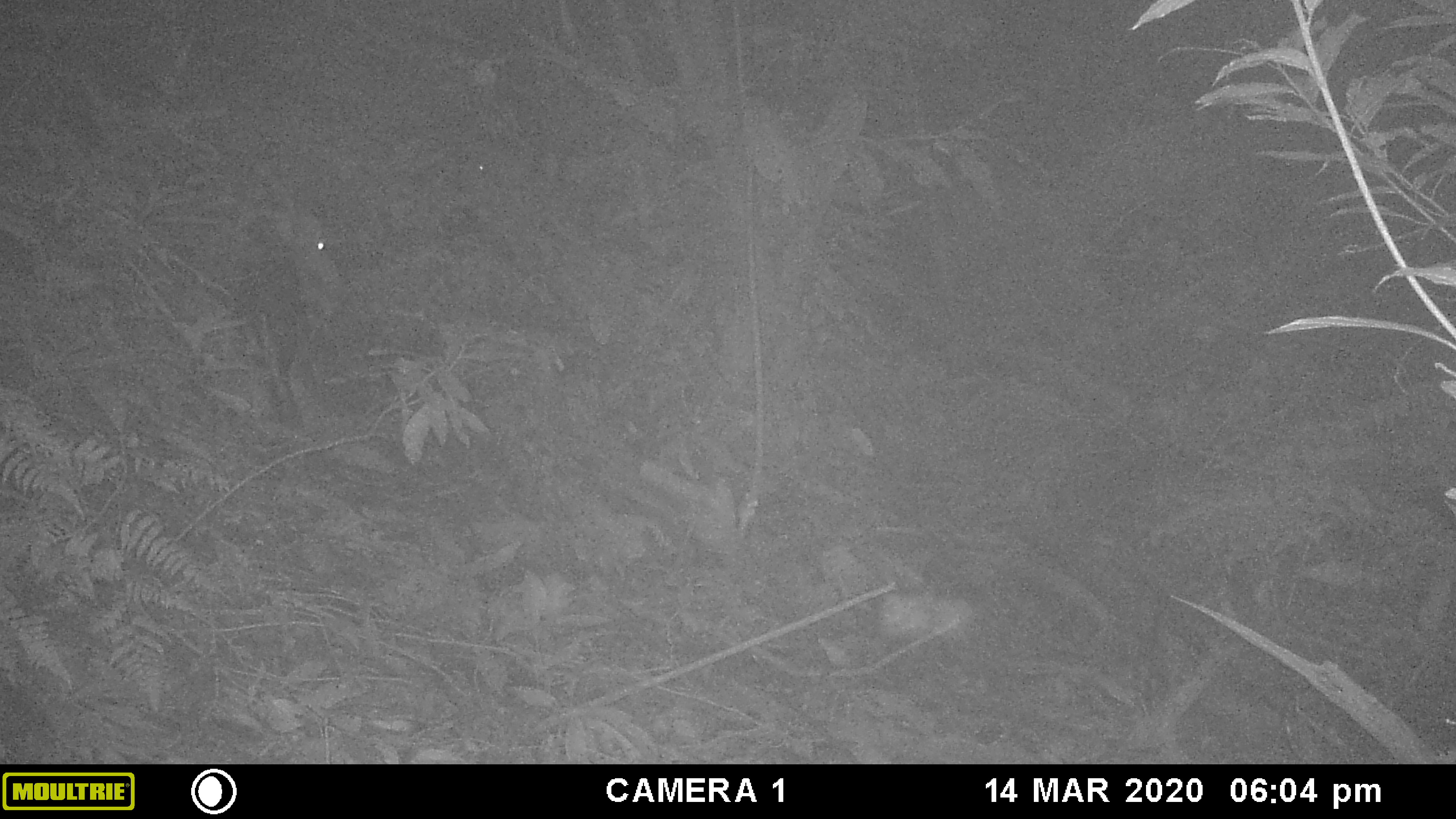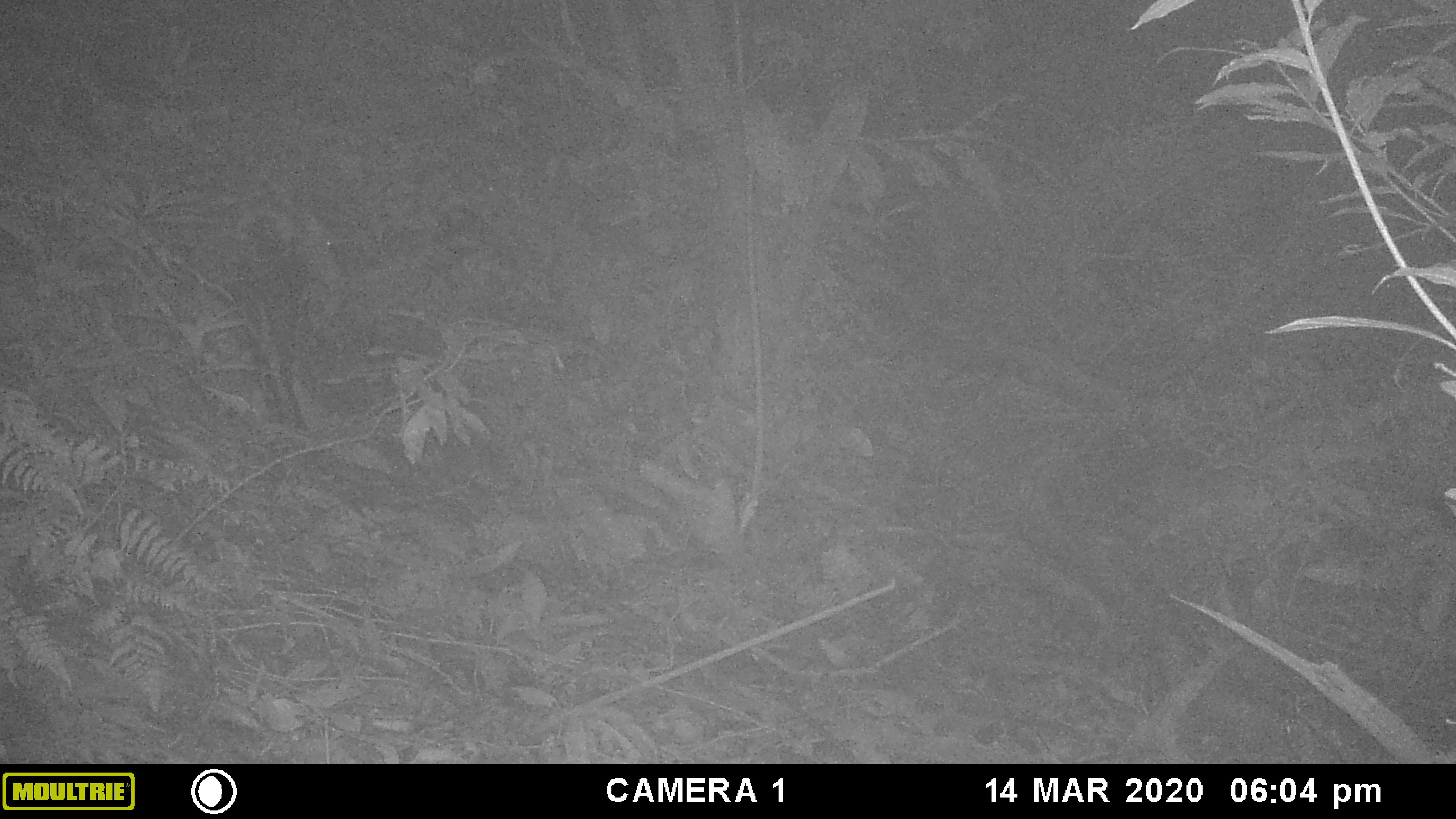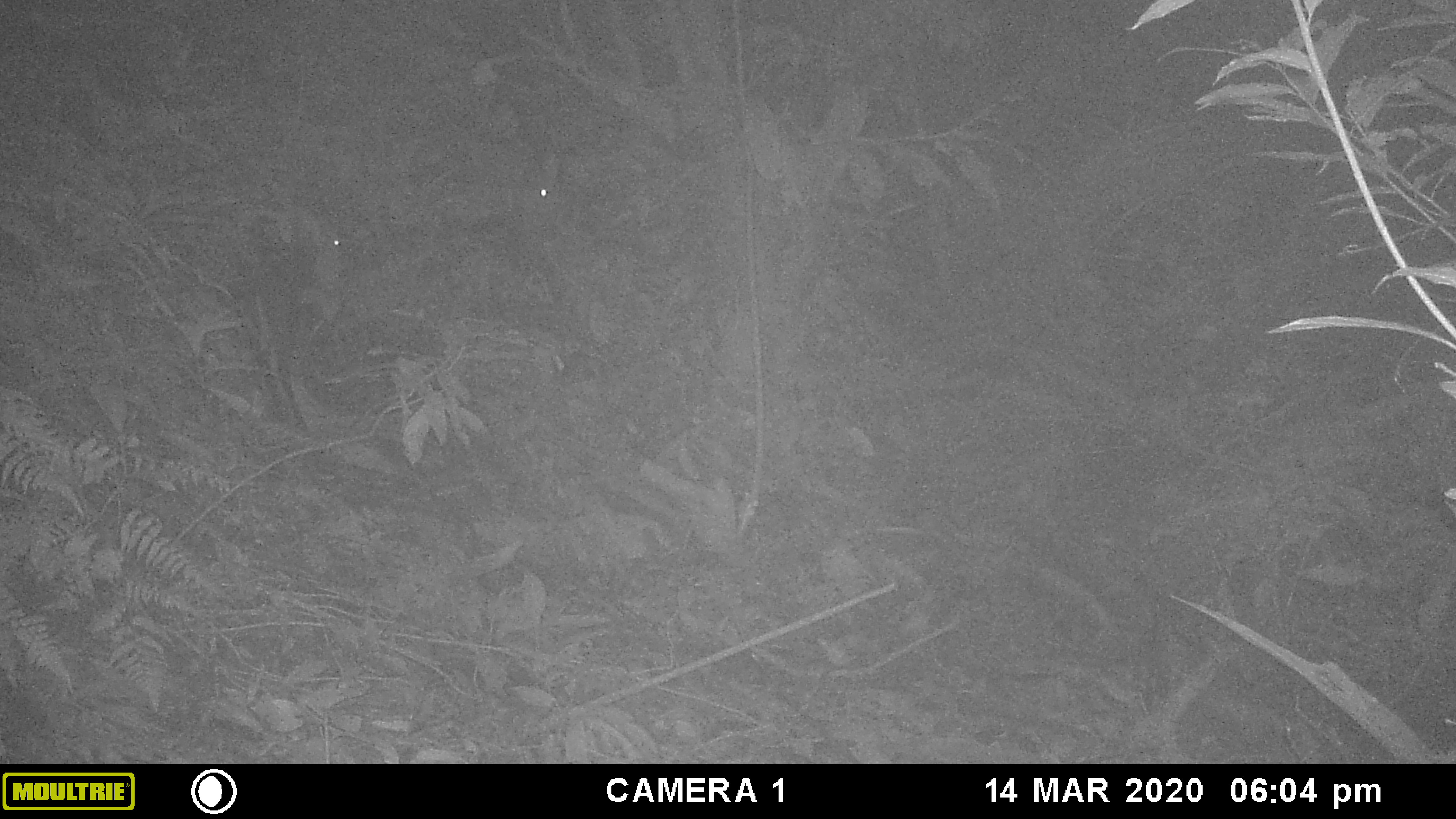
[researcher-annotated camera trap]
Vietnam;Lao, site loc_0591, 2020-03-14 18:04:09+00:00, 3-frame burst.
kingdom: Animalia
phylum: Chordata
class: Mammalia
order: Artiodactyla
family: Cervidae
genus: Muntiacus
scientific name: Muntiacus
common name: muntjacs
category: unidentified muntjac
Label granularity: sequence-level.